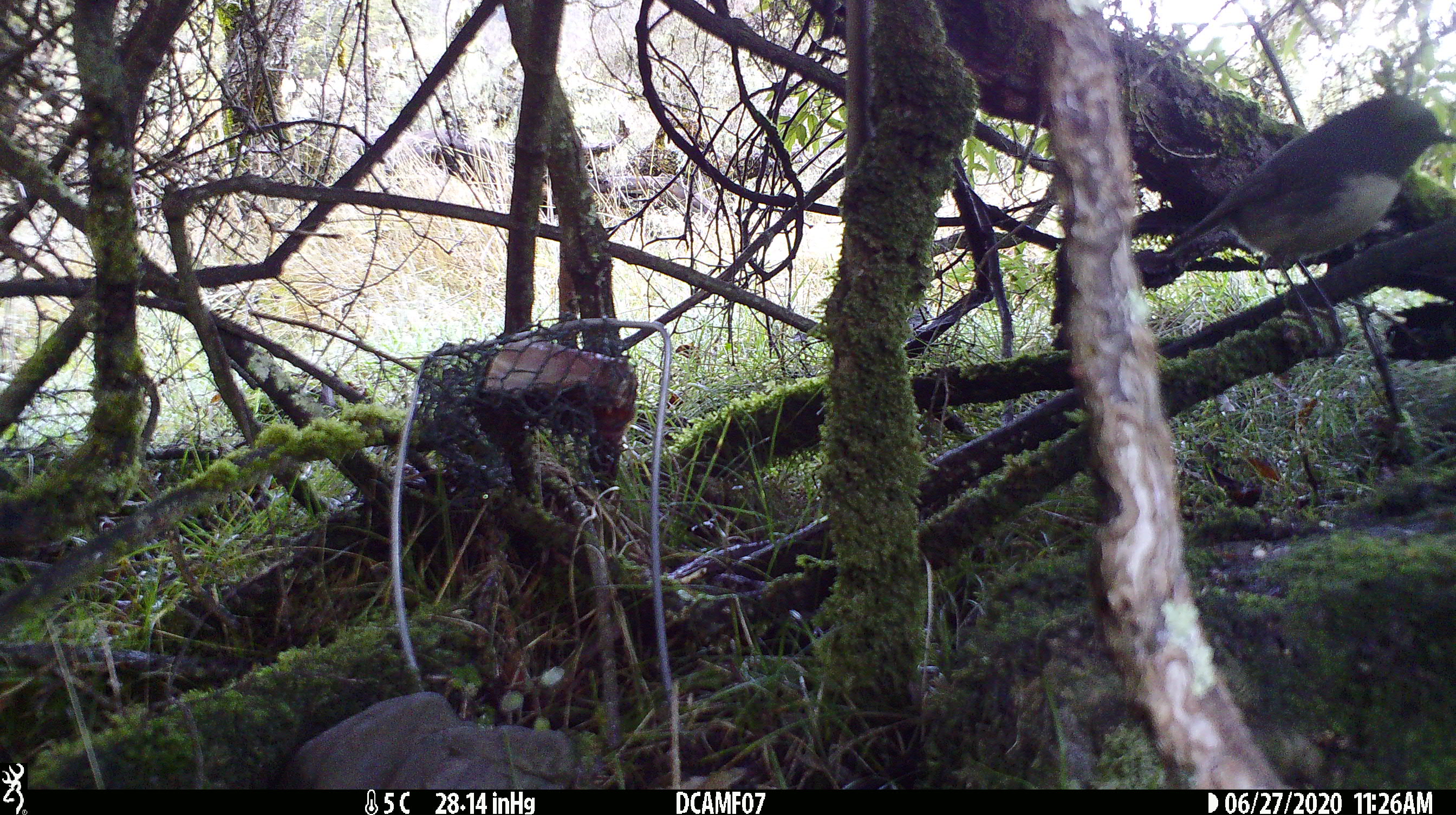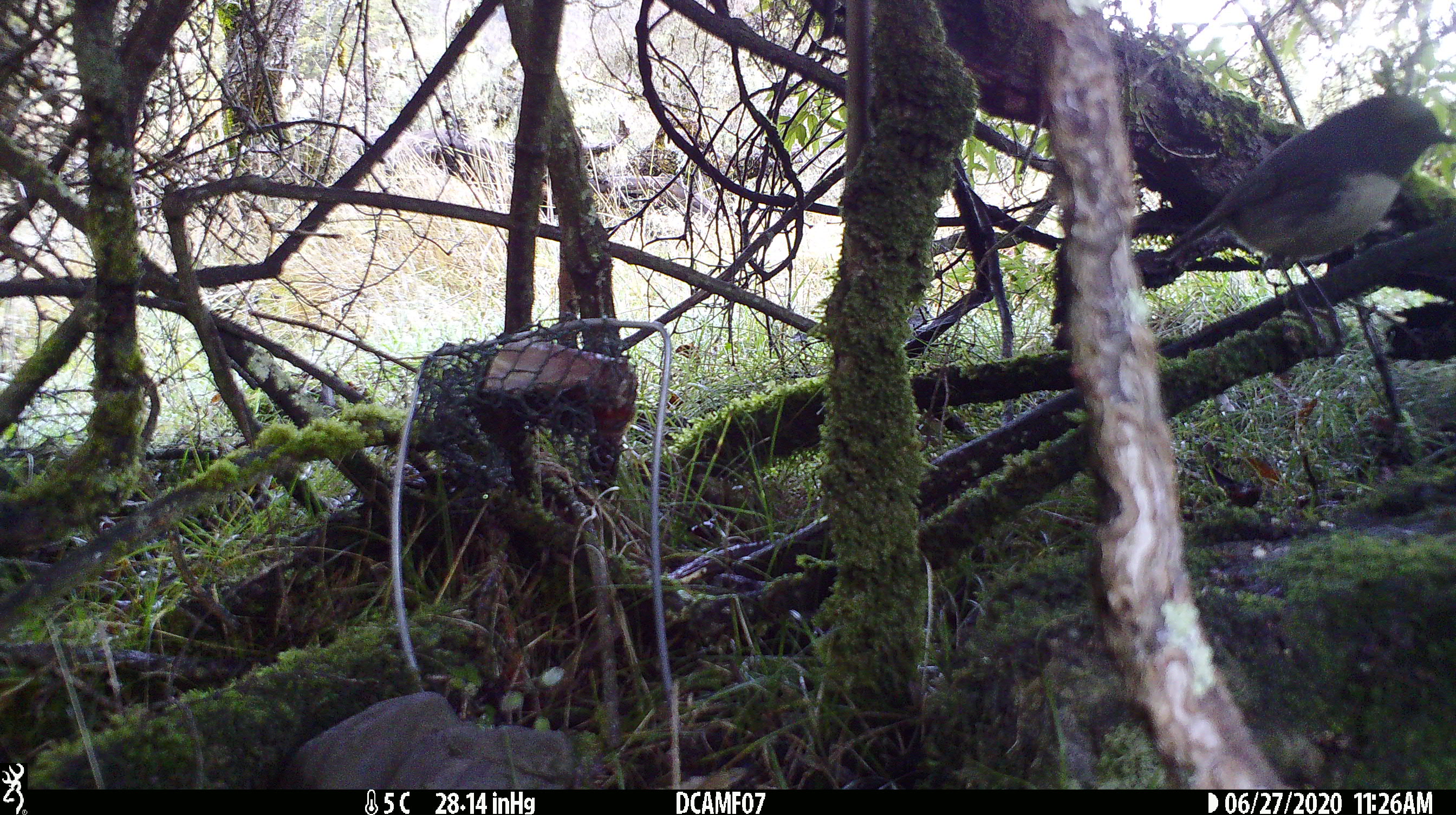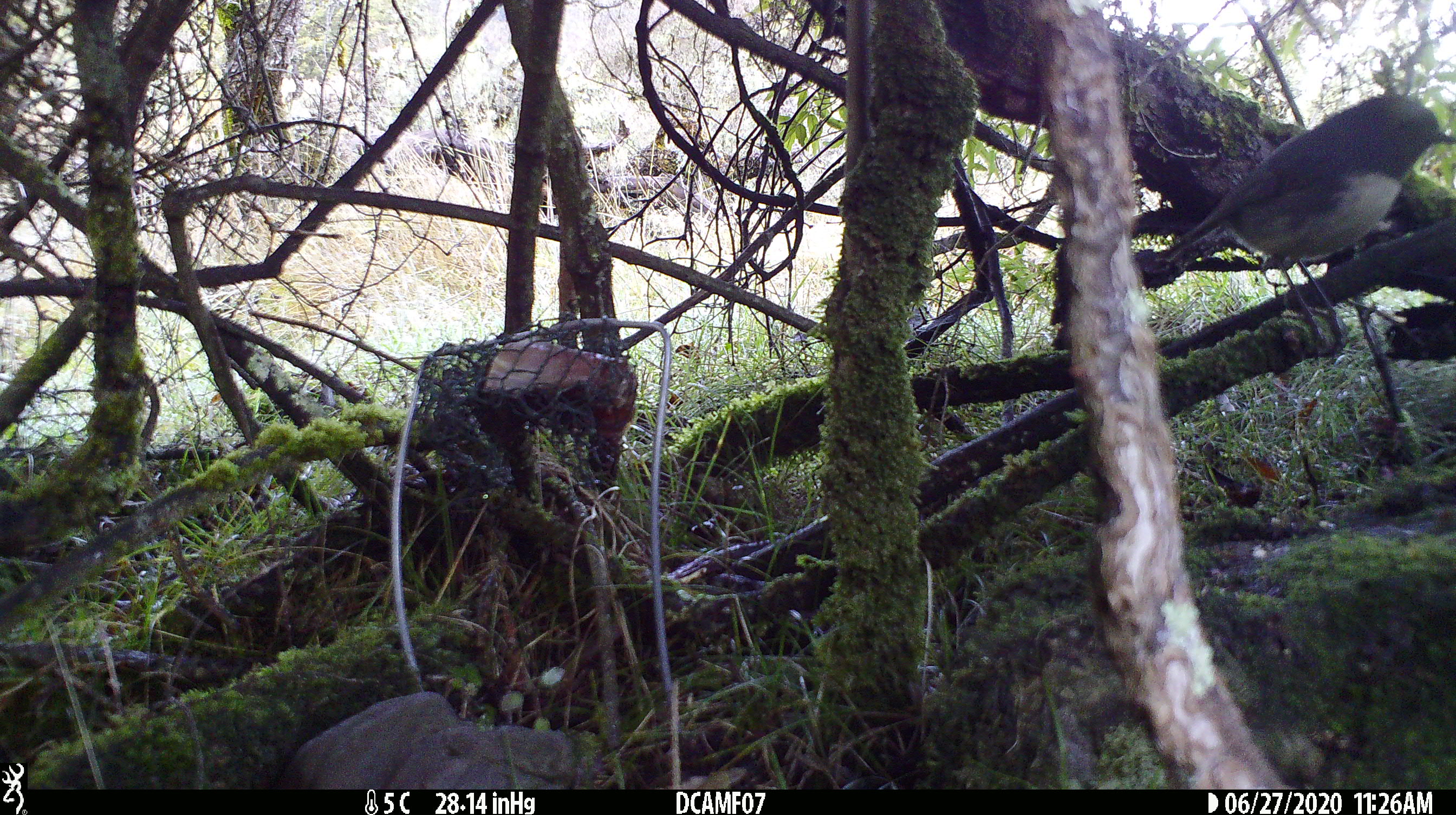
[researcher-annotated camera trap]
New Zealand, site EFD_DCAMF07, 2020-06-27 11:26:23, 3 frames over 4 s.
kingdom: Animalia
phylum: Chordata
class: Aves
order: Passeriformes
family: Petroicidae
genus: Petroica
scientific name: Petroica australis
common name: new zealand robin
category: robin